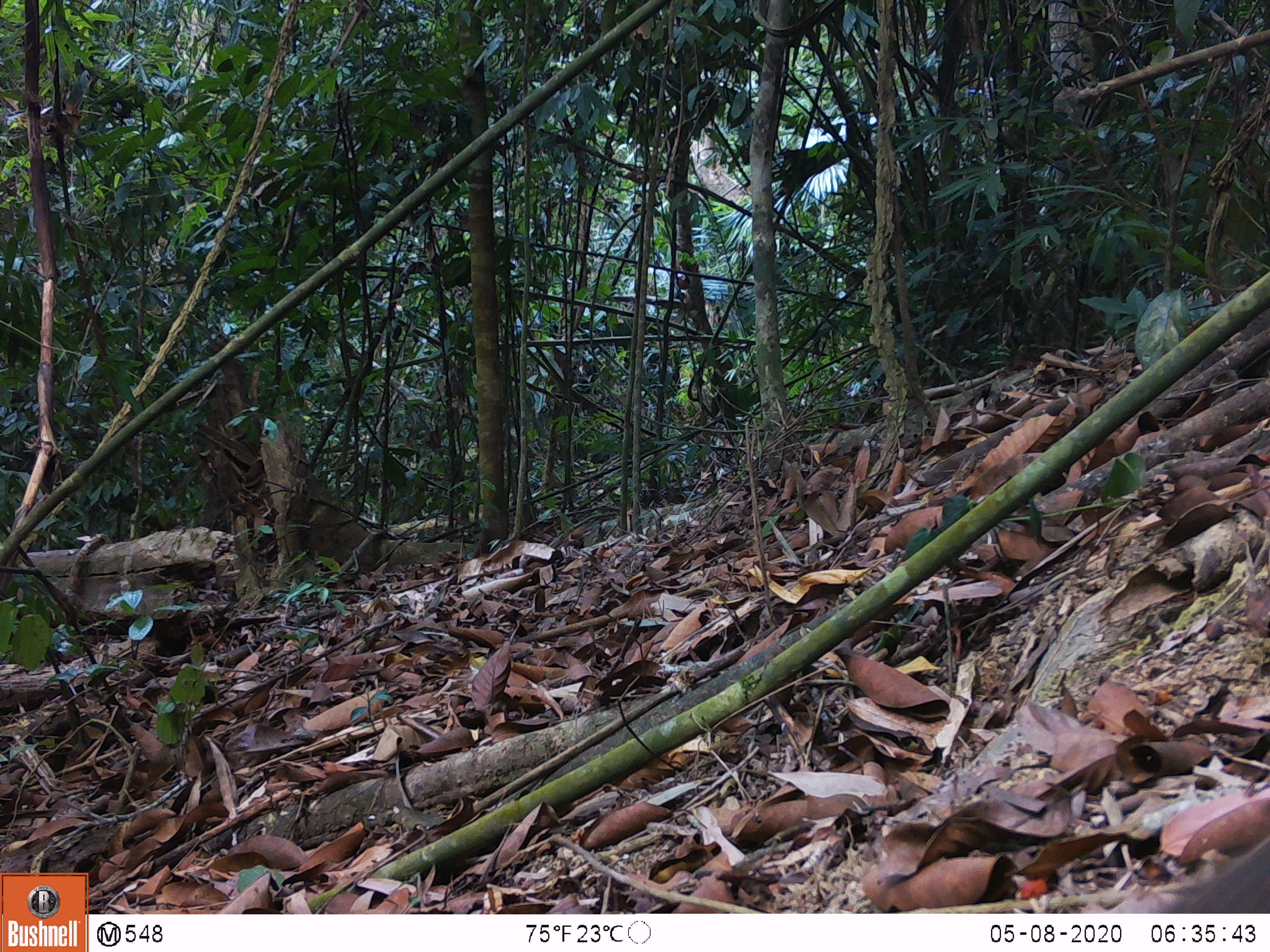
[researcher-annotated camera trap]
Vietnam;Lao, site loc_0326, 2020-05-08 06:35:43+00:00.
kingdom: Animalia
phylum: Chordata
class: Mammalia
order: Rodentia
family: Sciuridae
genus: Callosciurus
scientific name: Callosciurus erythraeus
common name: pallas's squirrel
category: pallass squirrel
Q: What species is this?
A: Pallass squirrel (pallas's squirrel) (Callosciurus erythraeus).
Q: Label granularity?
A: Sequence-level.